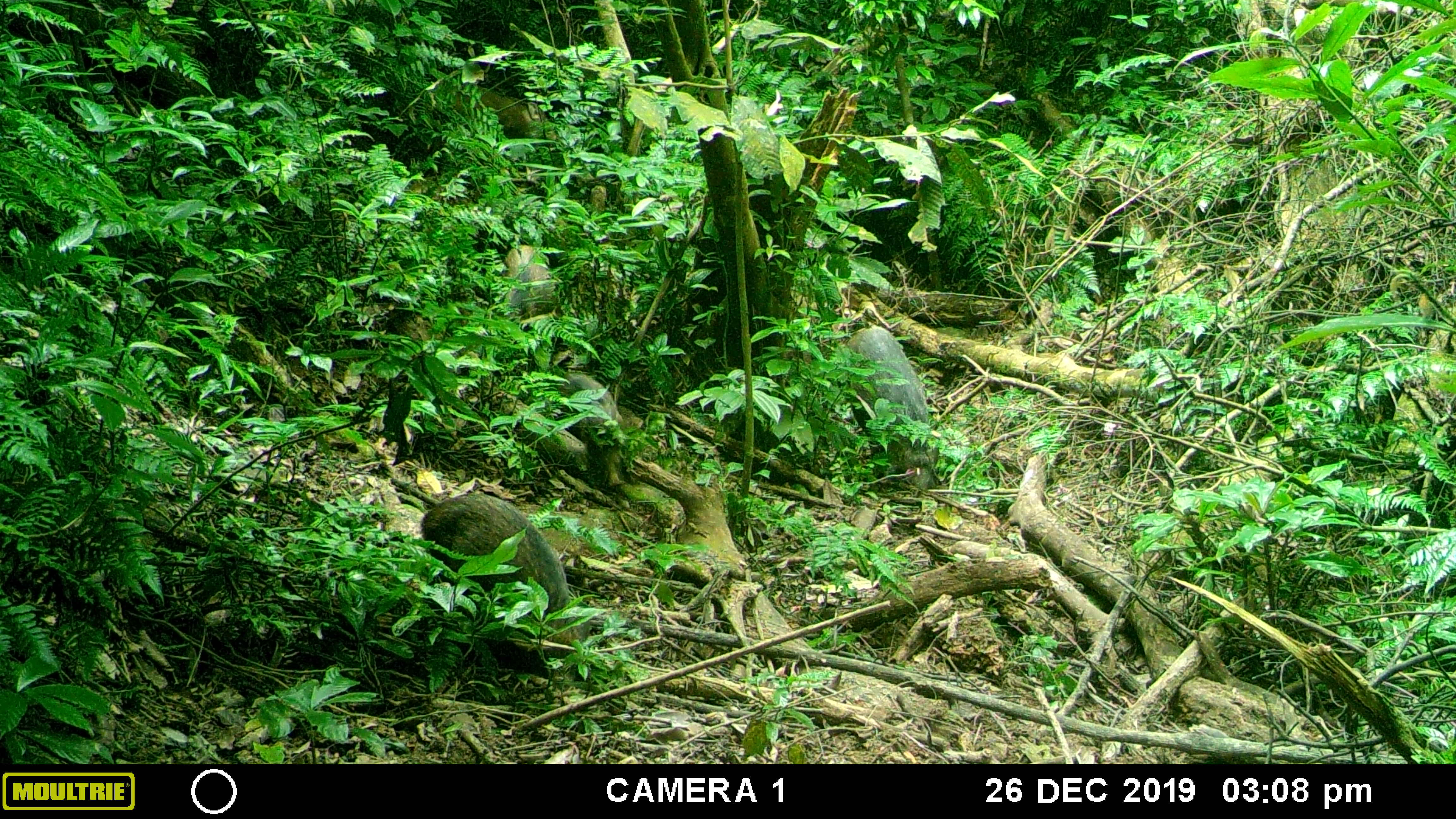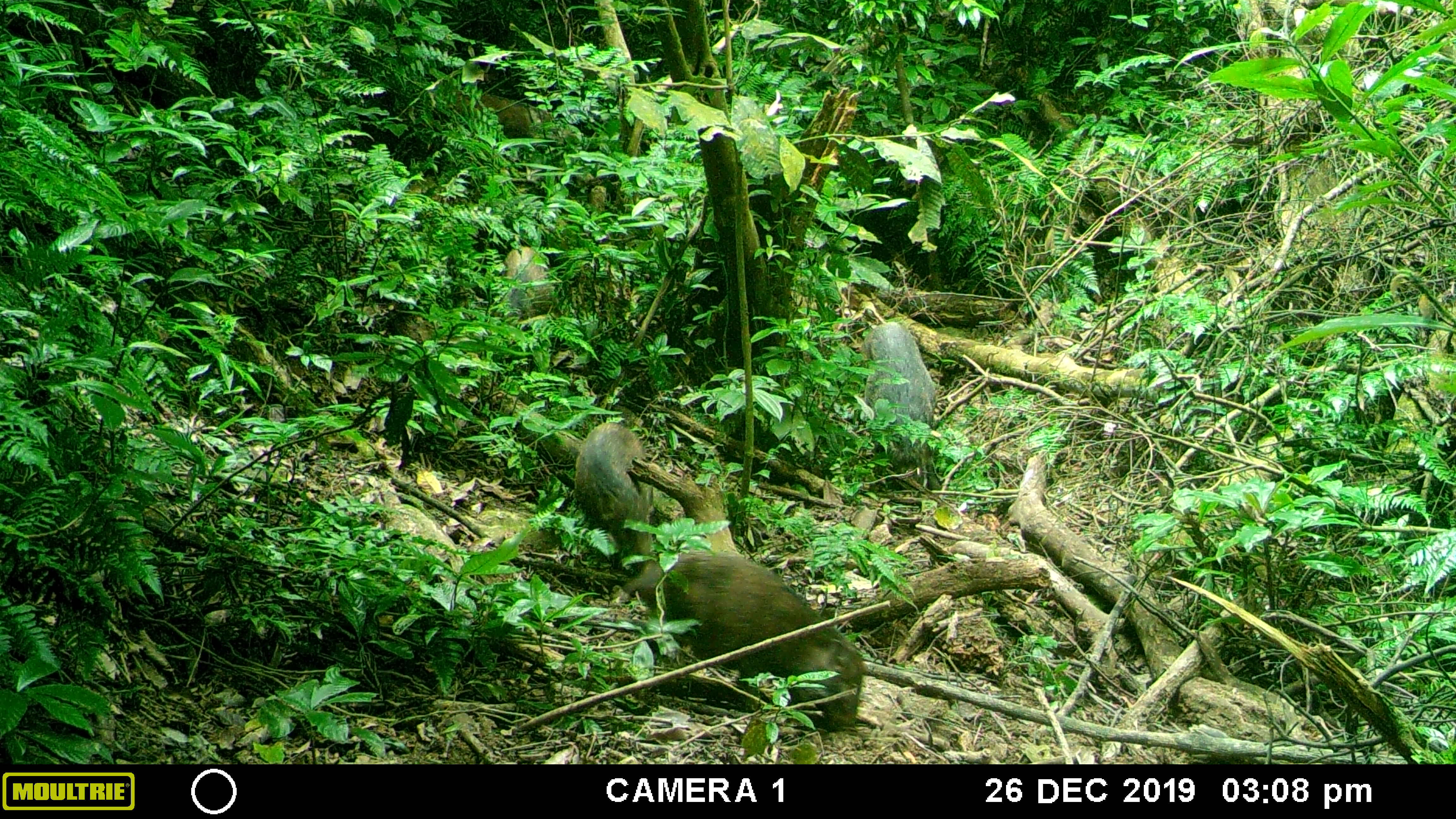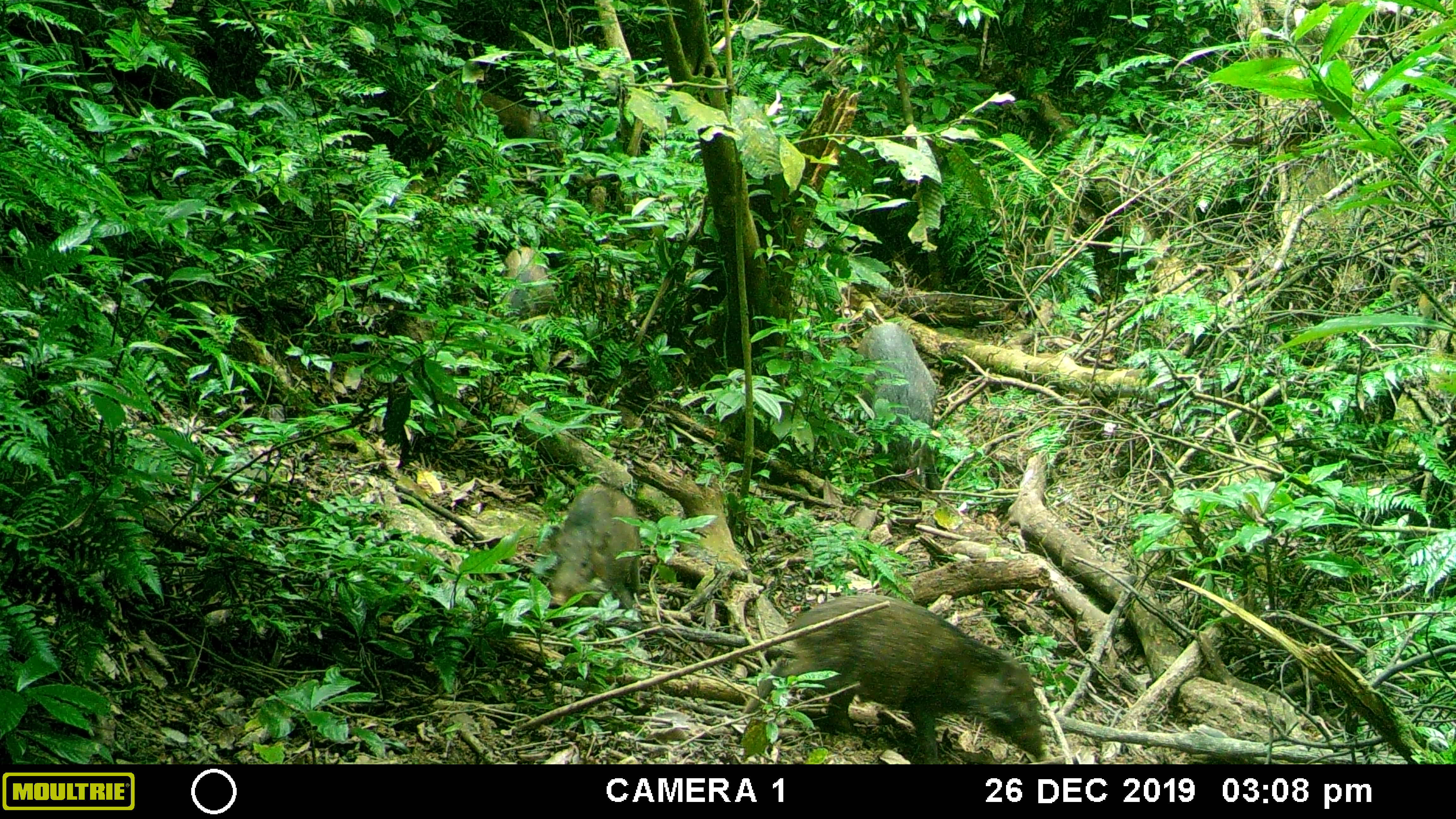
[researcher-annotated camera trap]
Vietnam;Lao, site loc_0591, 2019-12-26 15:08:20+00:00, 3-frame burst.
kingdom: Animalia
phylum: Chordata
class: Mammalia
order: Artiodactyla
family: Suidae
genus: Sus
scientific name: Sus scrofa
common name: eurasian wild pig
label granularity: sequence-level